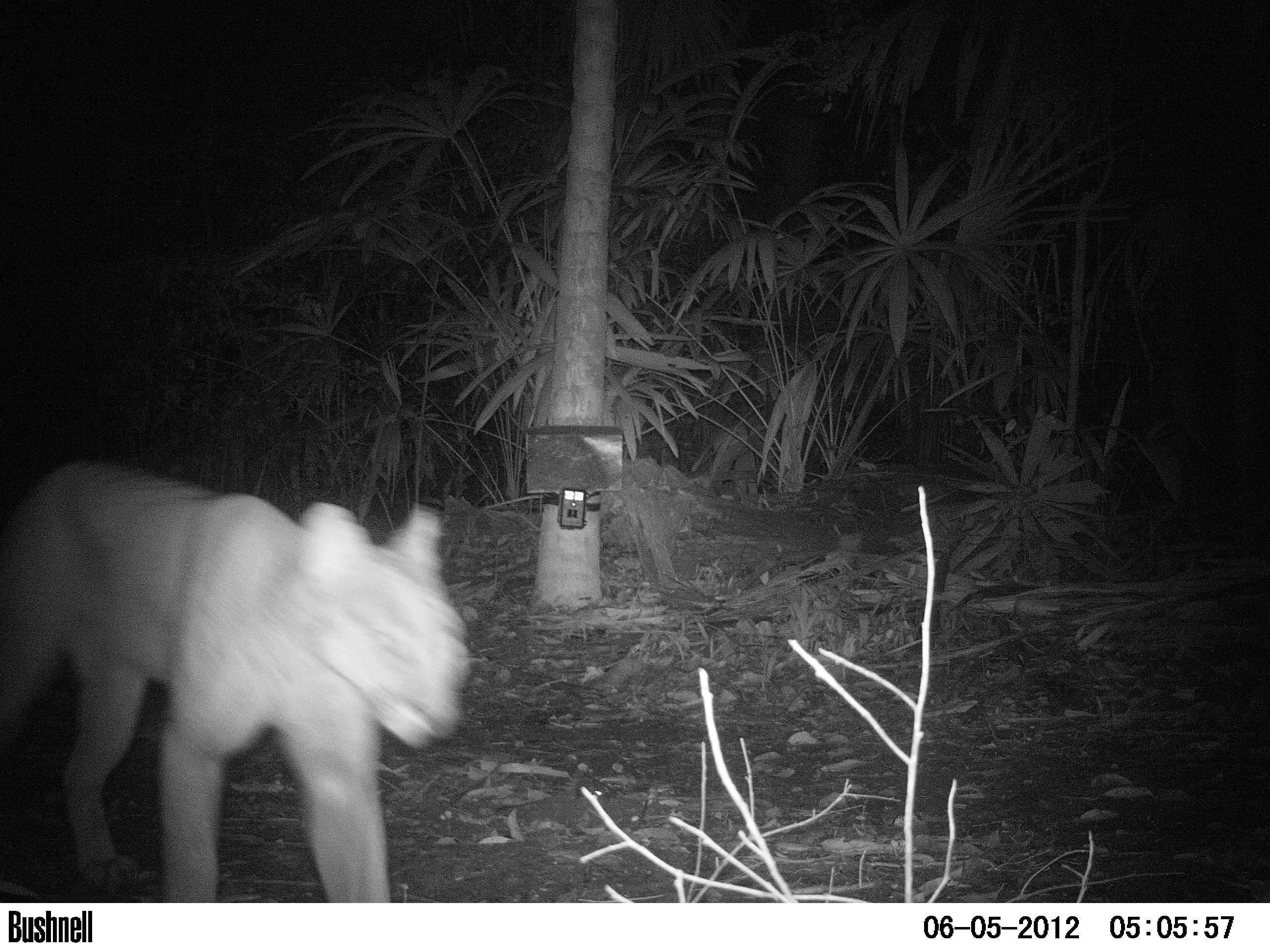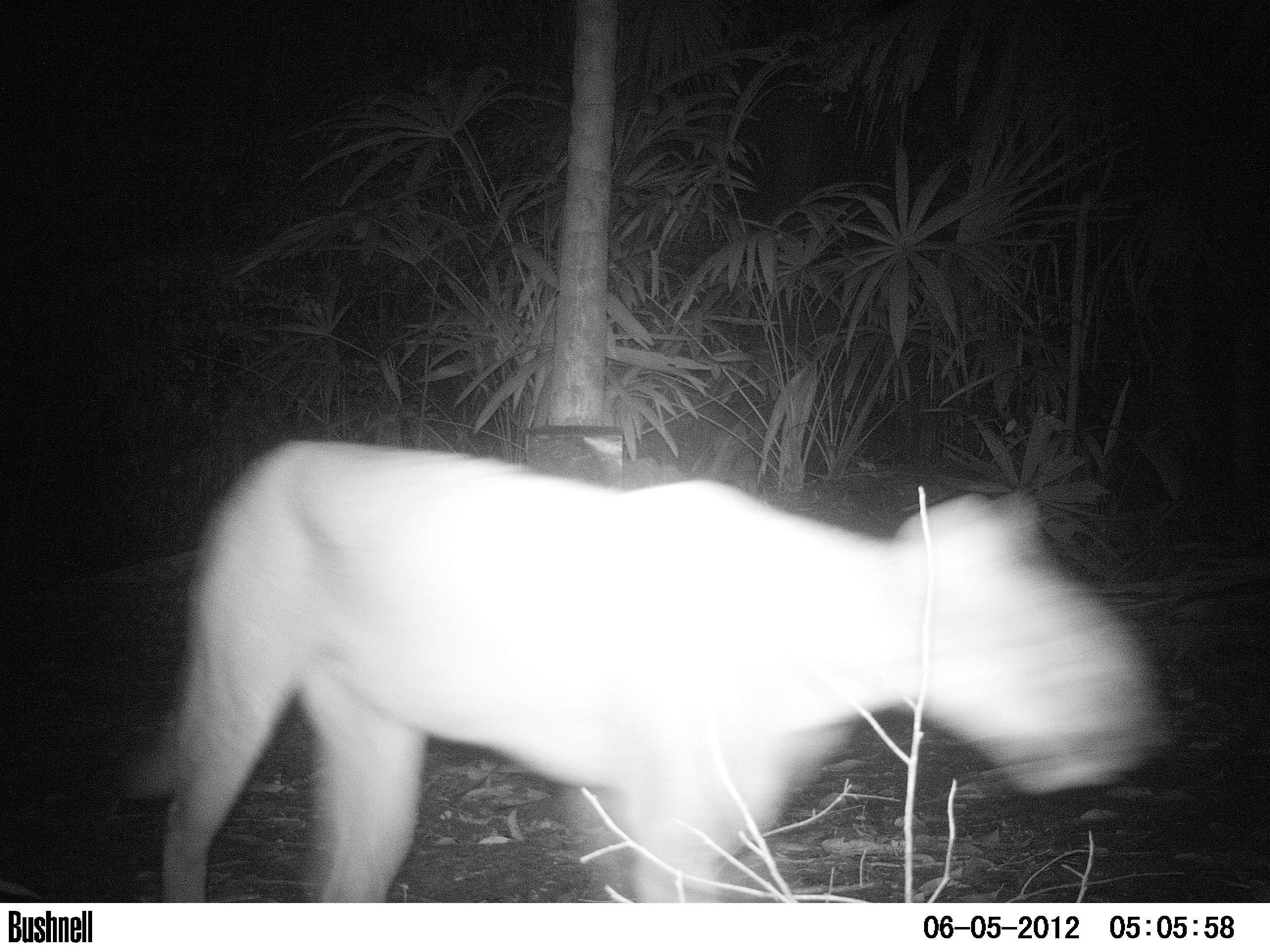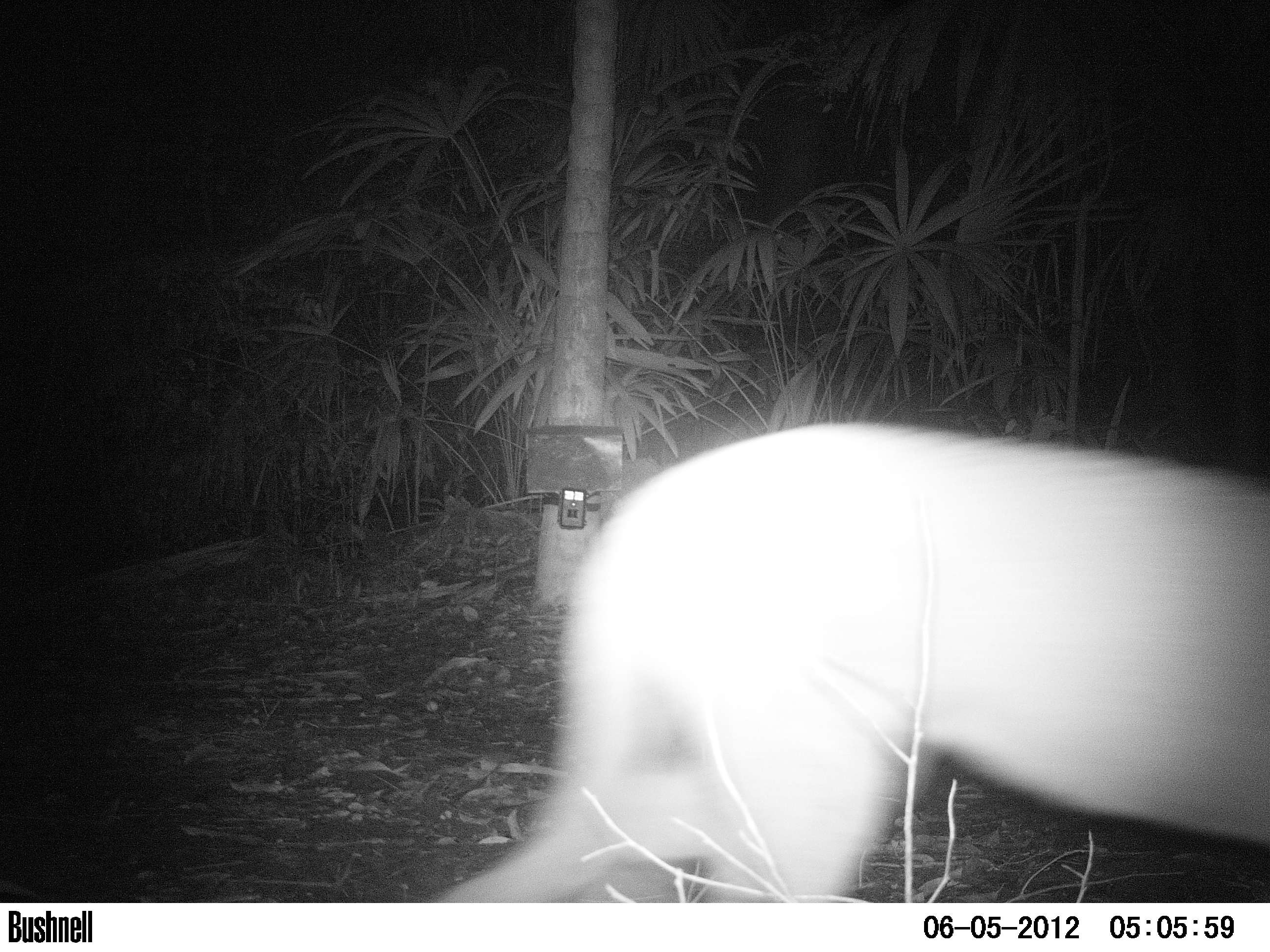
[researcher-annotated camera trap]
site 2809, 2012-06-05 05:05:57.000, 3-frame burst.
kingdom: Animalia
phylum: Chordata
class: Mammalia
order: Carnivora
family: Felidae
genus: Puma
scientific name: Puma concolor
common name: mountain lion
Puma concolor (mountain lion), count 1, age adult.